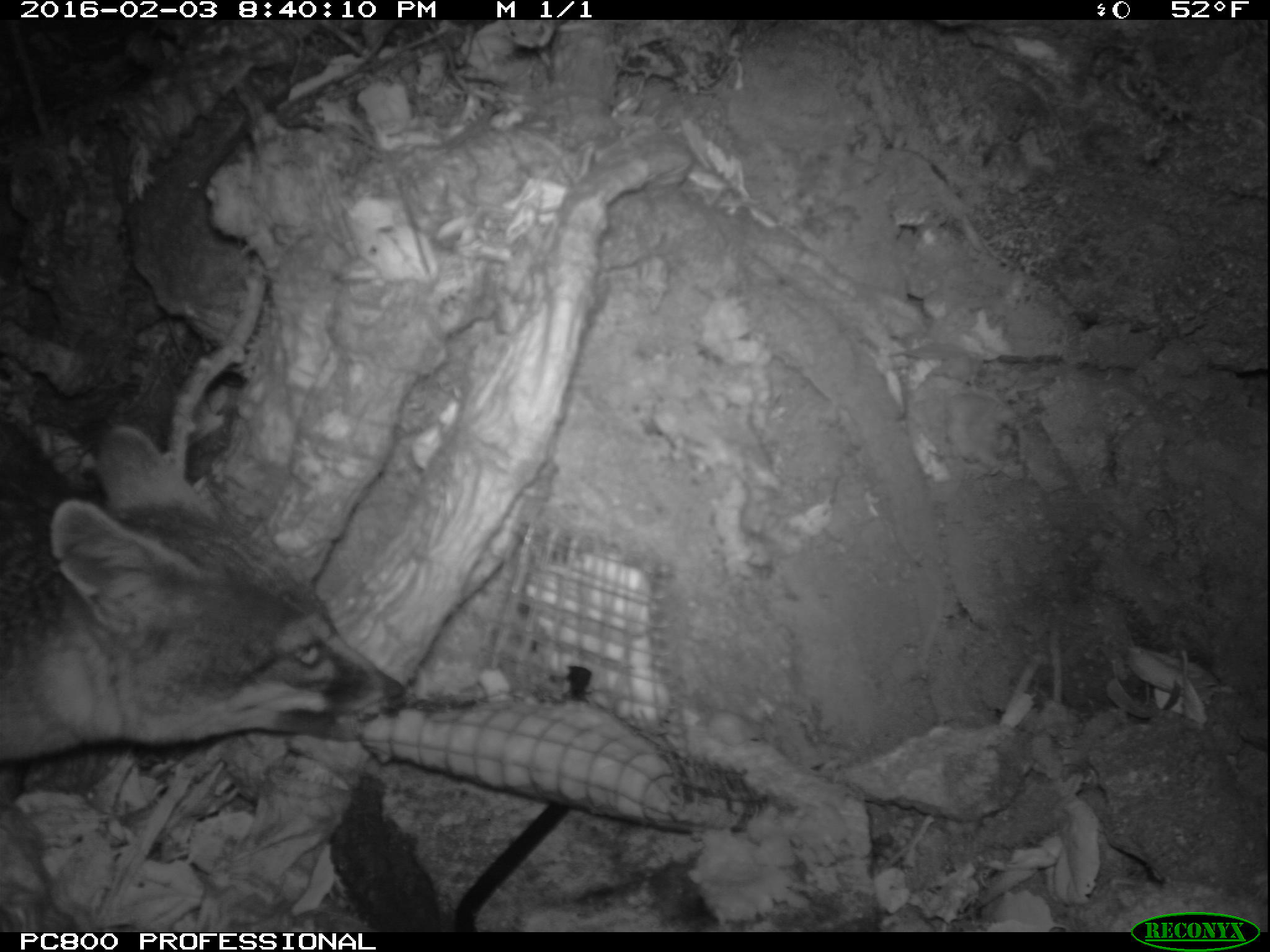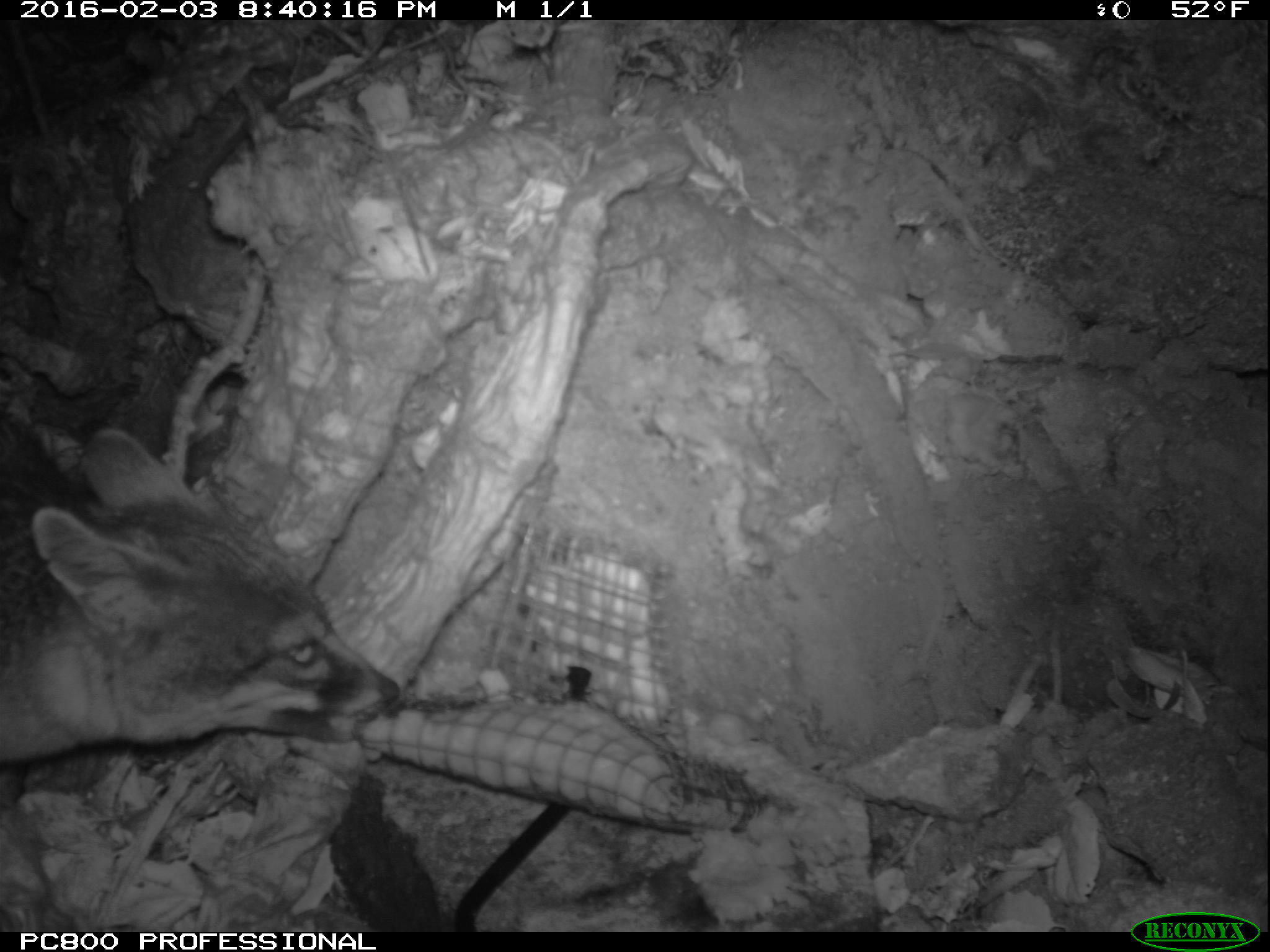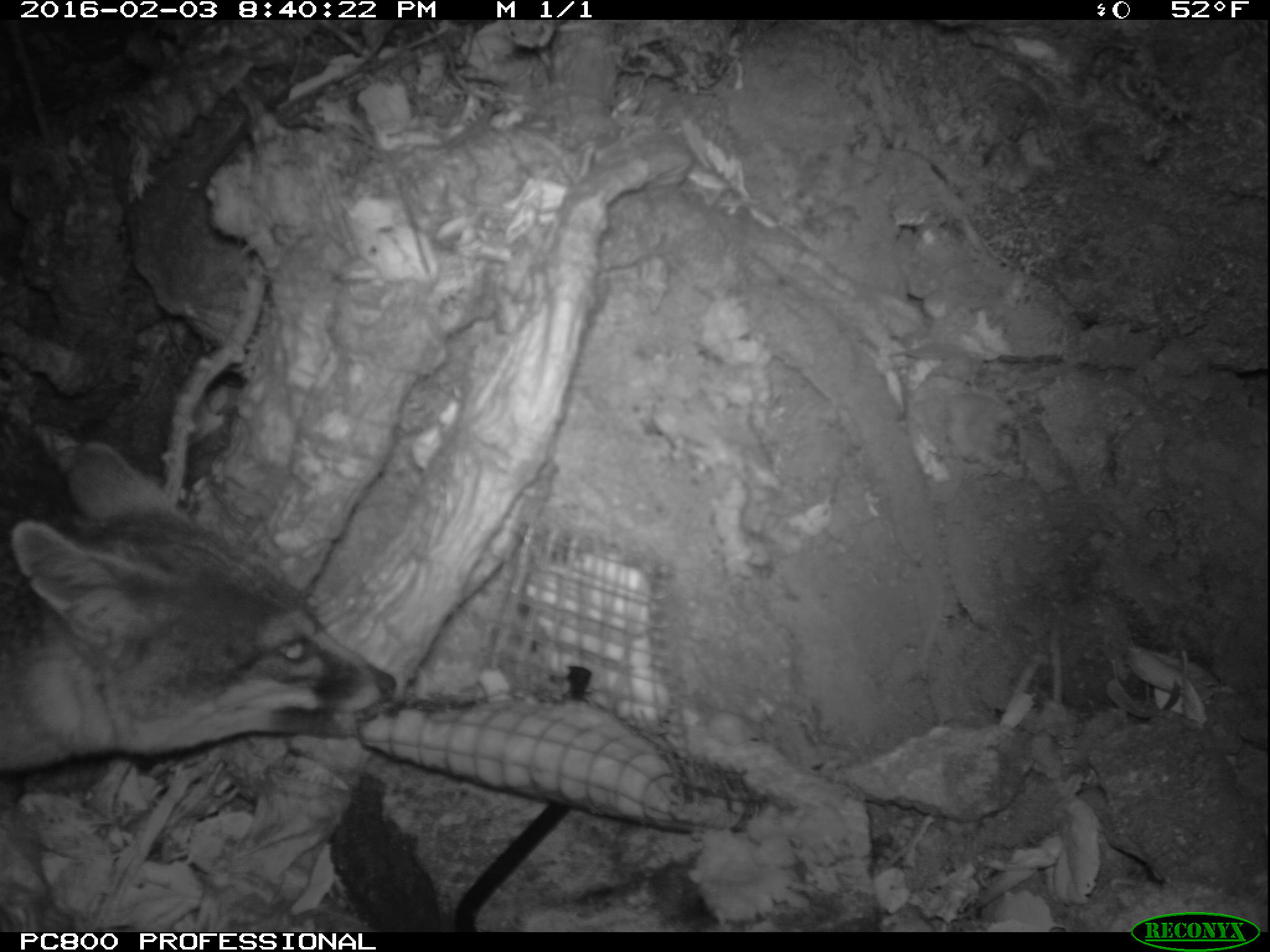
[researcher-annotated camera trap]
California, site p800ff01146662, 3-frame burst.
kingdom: Animalia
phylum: Chordata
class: Mammalia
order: Carnivora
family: Canidae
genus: Urocyon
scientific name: Urocyon littoralis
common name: island fox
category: fox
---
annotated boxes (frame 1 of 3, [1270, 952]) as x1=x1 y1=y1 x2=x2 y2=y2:
fox: x1=0 y1=425 x2=406 y2=762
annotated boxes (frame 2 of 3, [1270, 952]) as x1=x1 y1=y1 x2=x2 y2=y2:
fox: x1=0 y1=414 x2=401 y2=769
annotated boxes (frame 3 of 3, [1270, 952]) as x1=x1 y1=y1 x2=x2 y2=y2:
fox: x1=0 y1=410 x2=397 y2=772